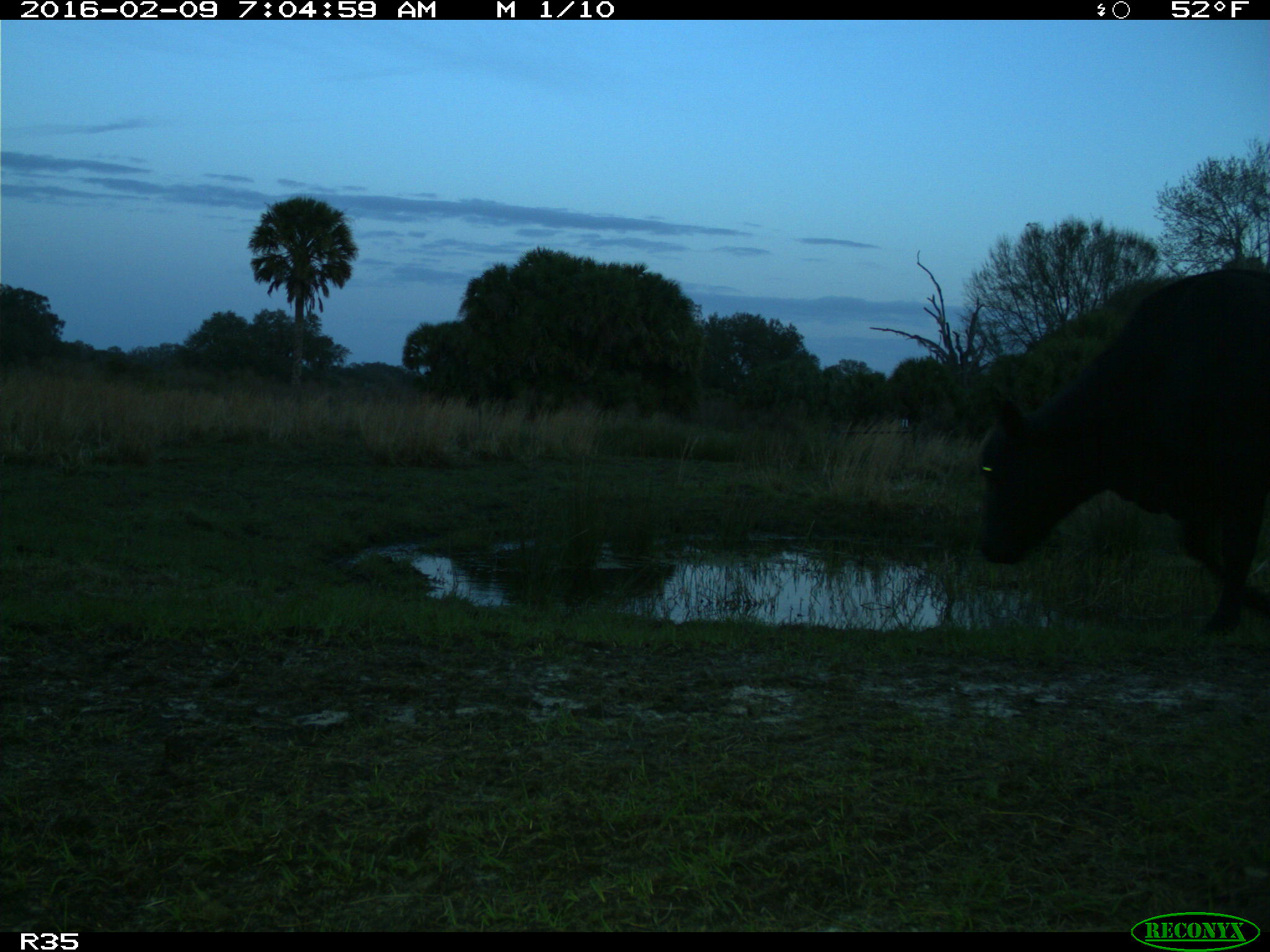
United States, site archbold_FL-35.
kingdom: Animalia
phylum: Chordata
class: Mammalia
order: Artiodactyla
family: Bovidae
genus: Bos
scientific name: Bos taurus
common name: domestic cow